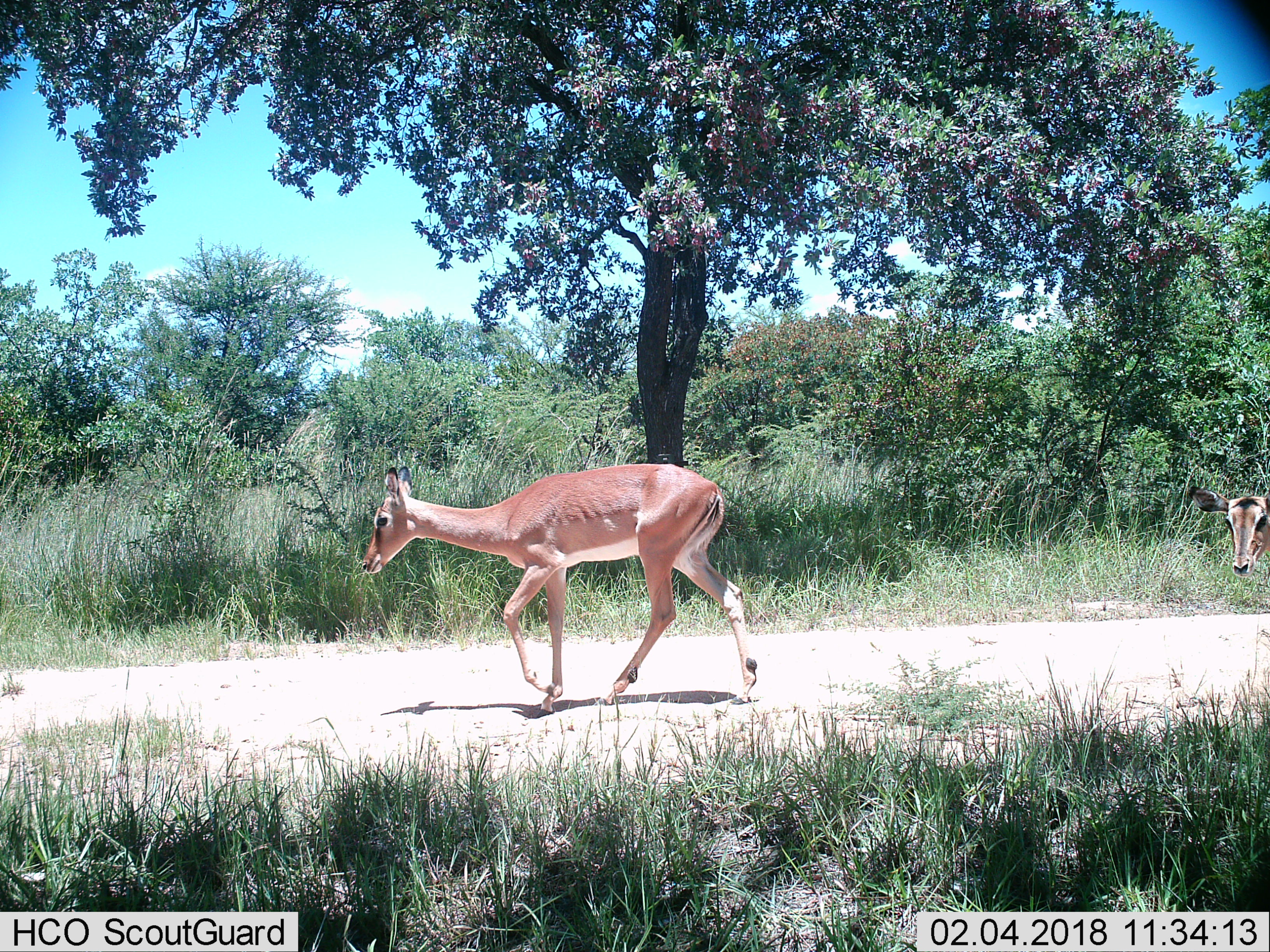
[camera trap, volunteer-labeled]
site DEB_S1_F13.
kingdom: Animalia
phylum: Chordata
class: Mammalia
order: Artiodactyla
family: Bovidae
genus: Aepyceros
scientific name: Aepyceros melampus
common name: impala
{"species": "impala (Aepyceros melampus)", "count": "2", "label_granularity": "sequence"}